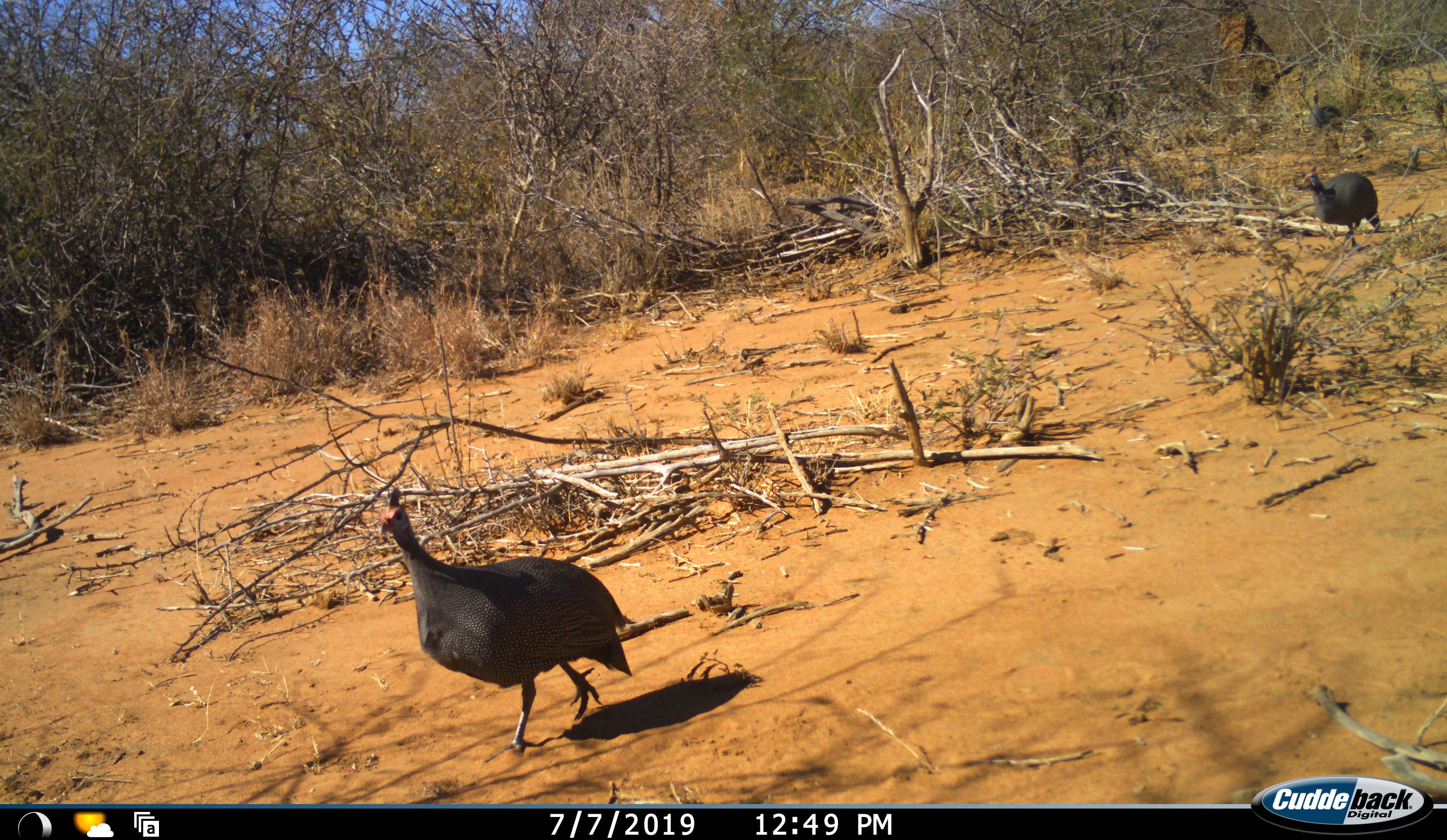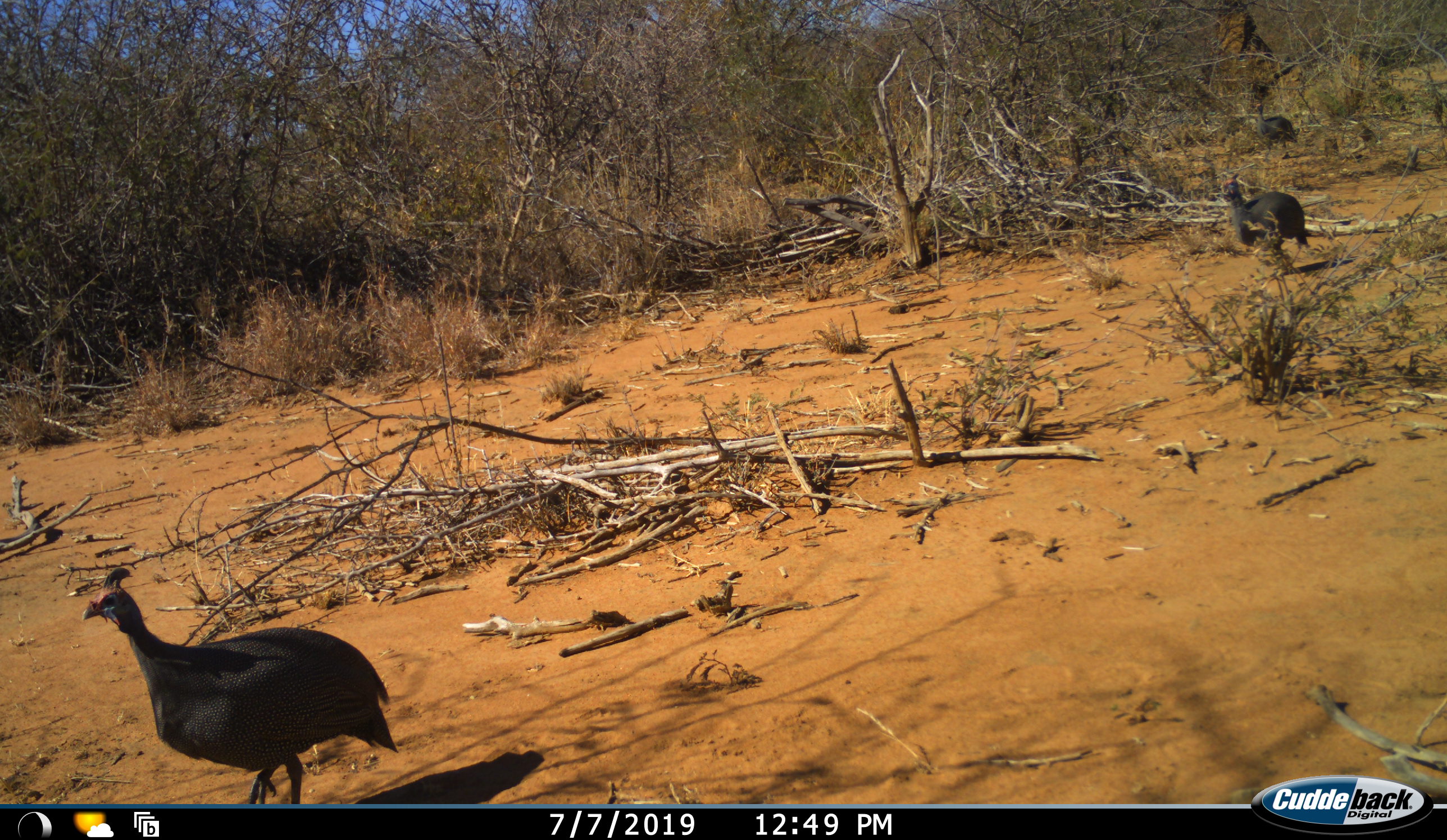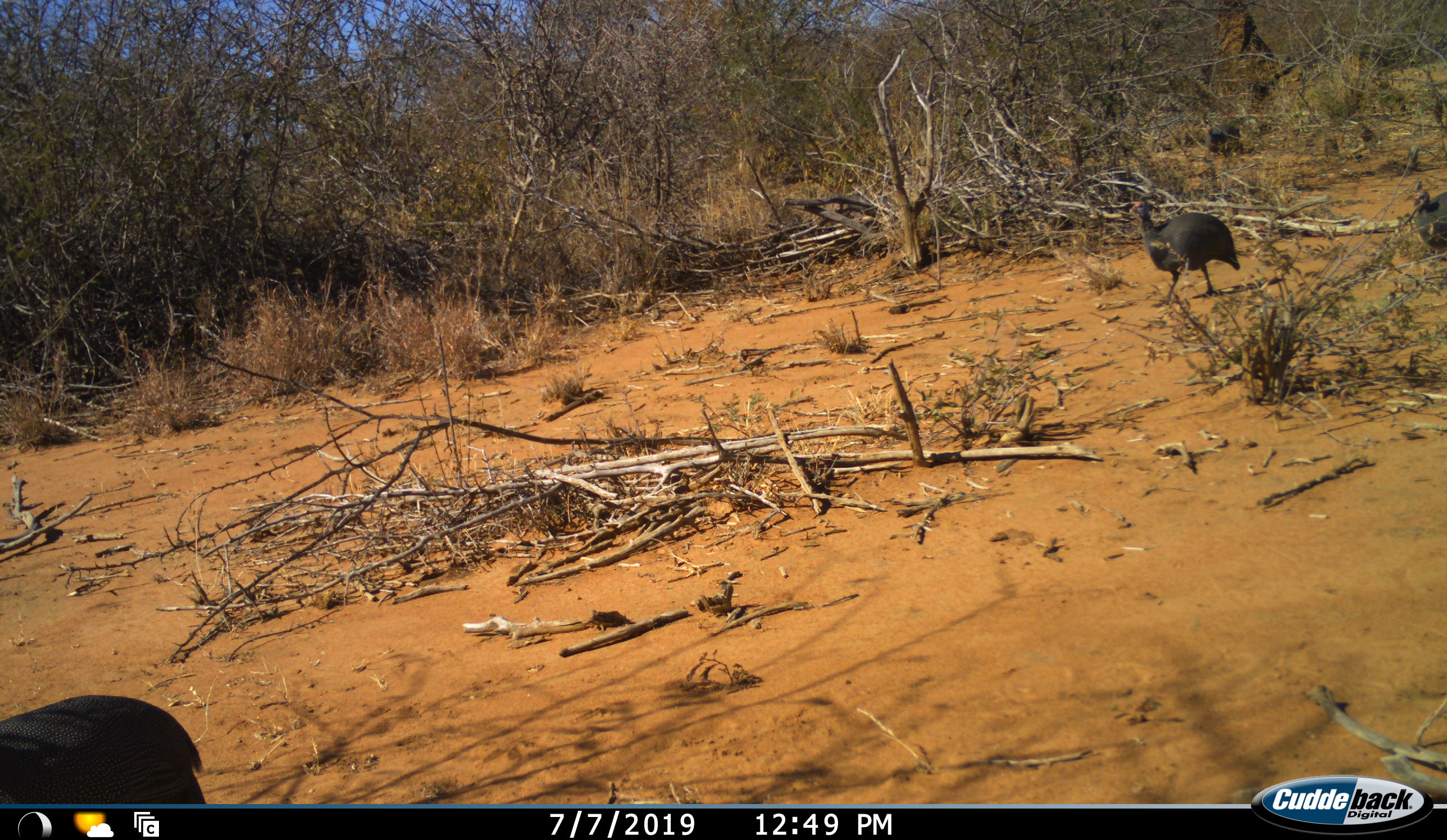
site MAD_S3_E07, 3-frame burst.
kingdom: Animalia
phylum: Chordata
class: Aves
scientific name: Aves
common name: bird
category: birdother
Birdother (bird) (Aves), count 4. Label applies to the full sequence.